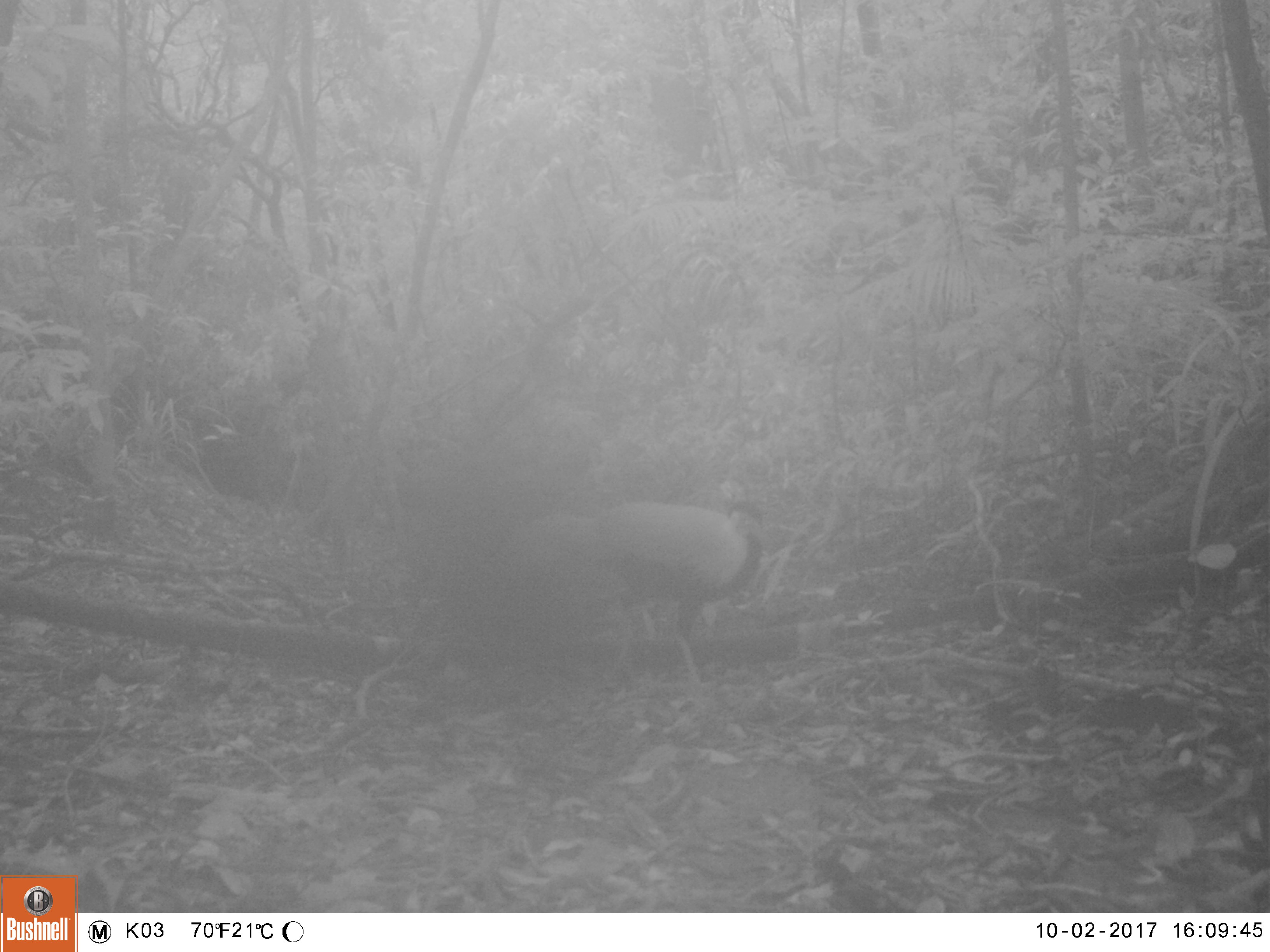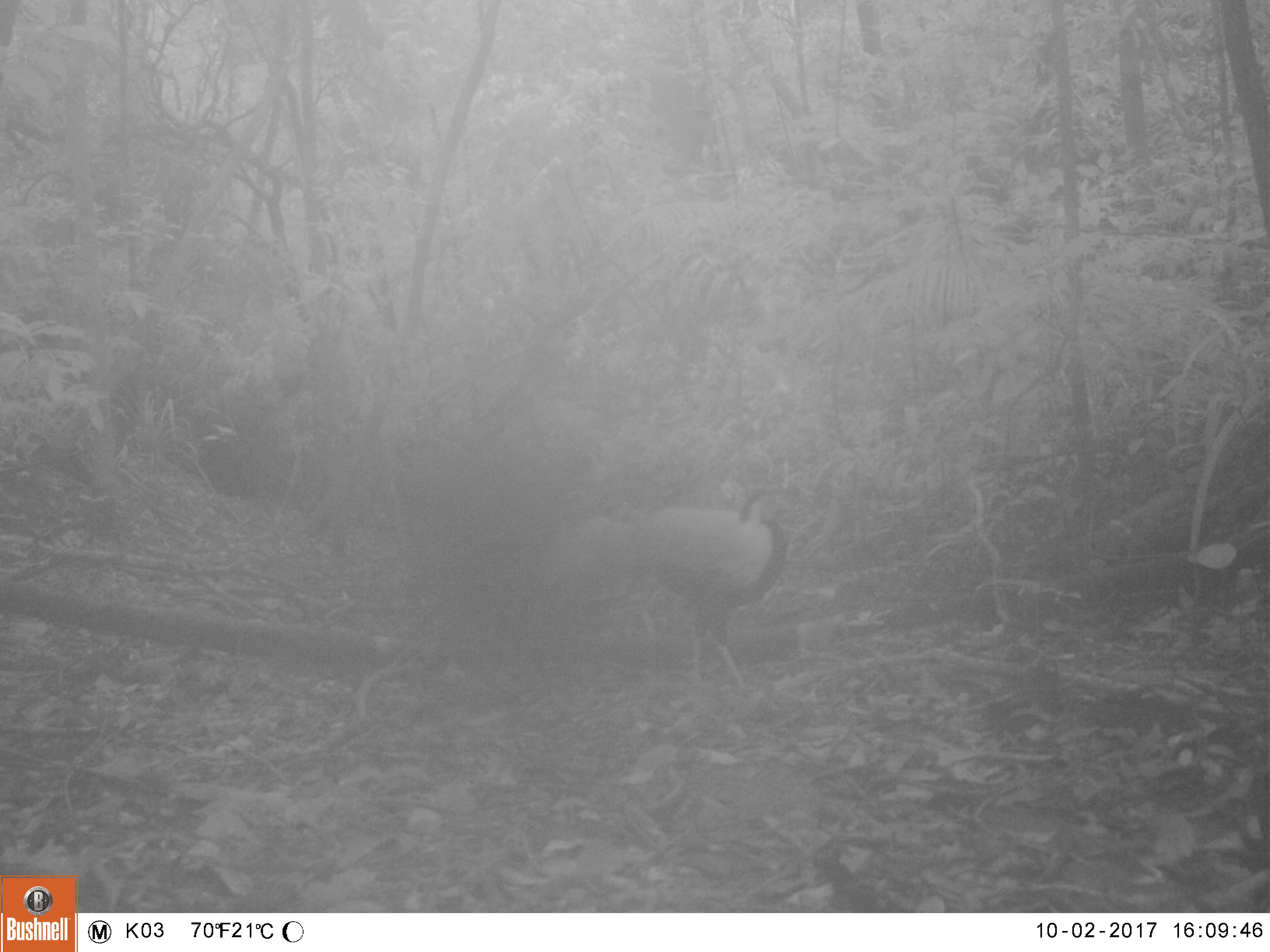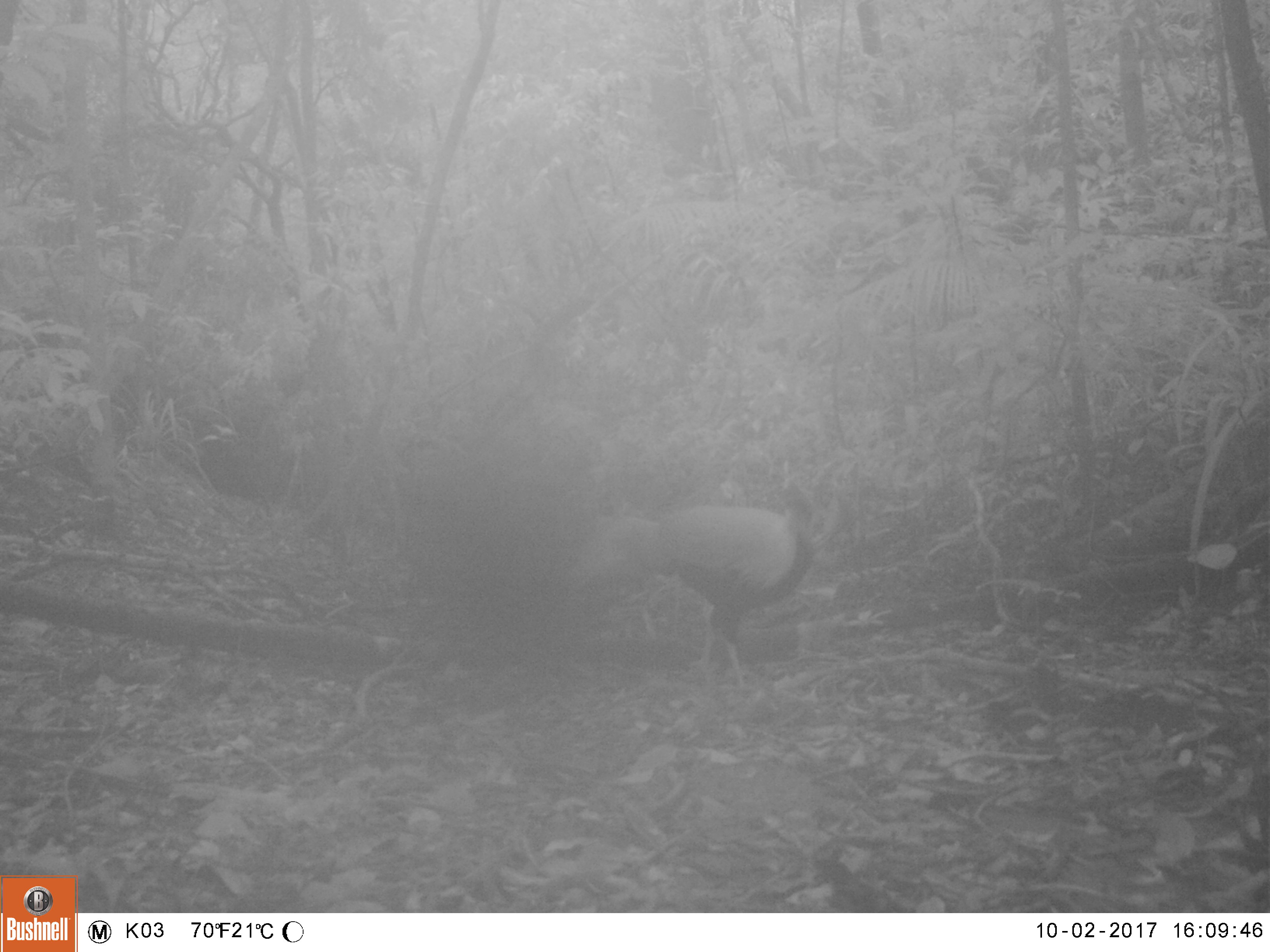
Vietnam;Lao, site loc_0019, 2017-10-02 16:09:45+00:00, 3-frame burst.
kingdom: Animalia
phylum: Chordata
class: Aves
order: Galliformes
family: Phasianidae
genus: Lophura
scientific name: Lophura nycthemera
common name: silver pheasant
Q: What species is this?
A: Silver pheasant (Lophura nycthemera).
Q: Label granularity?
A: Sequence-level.